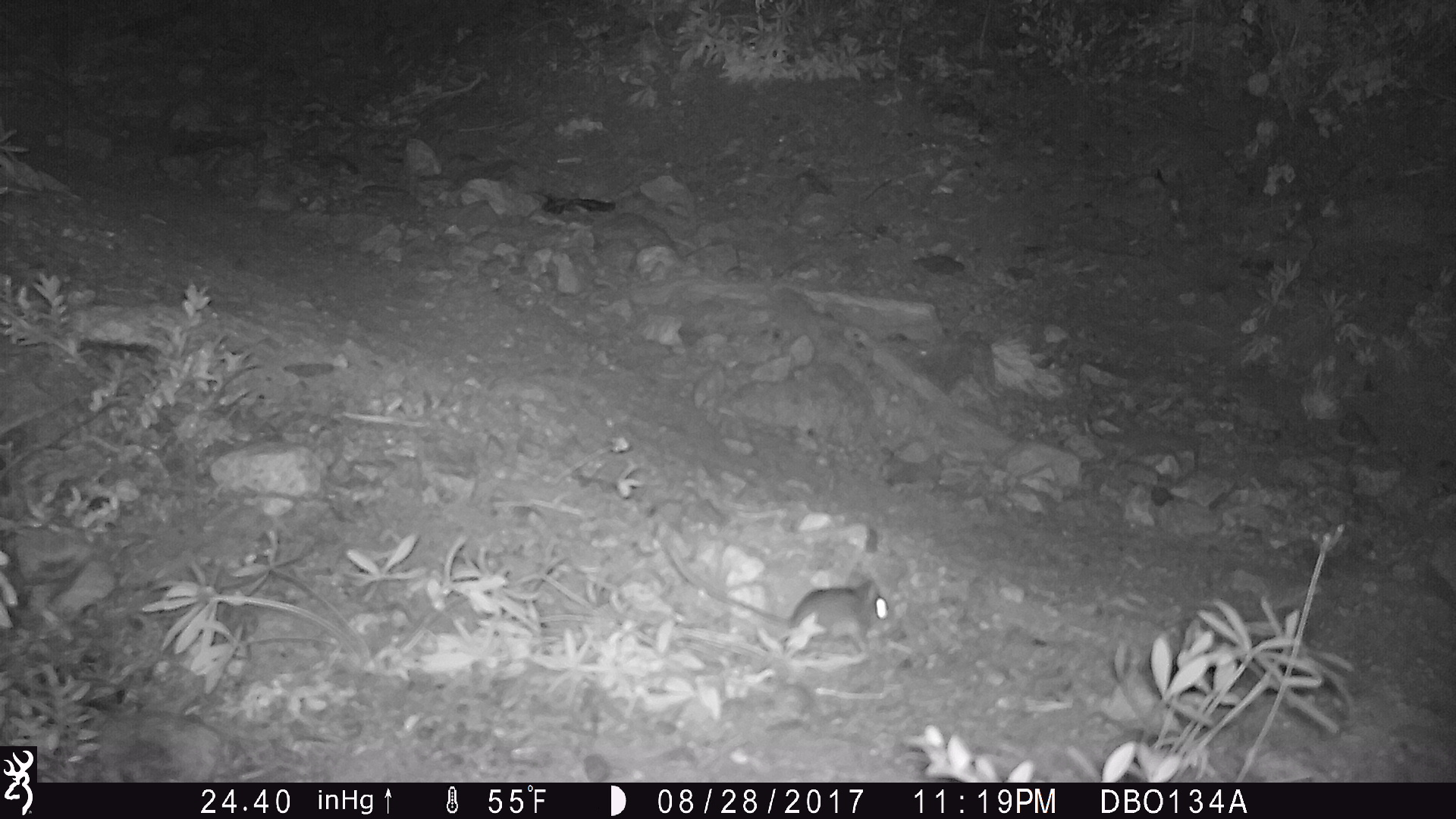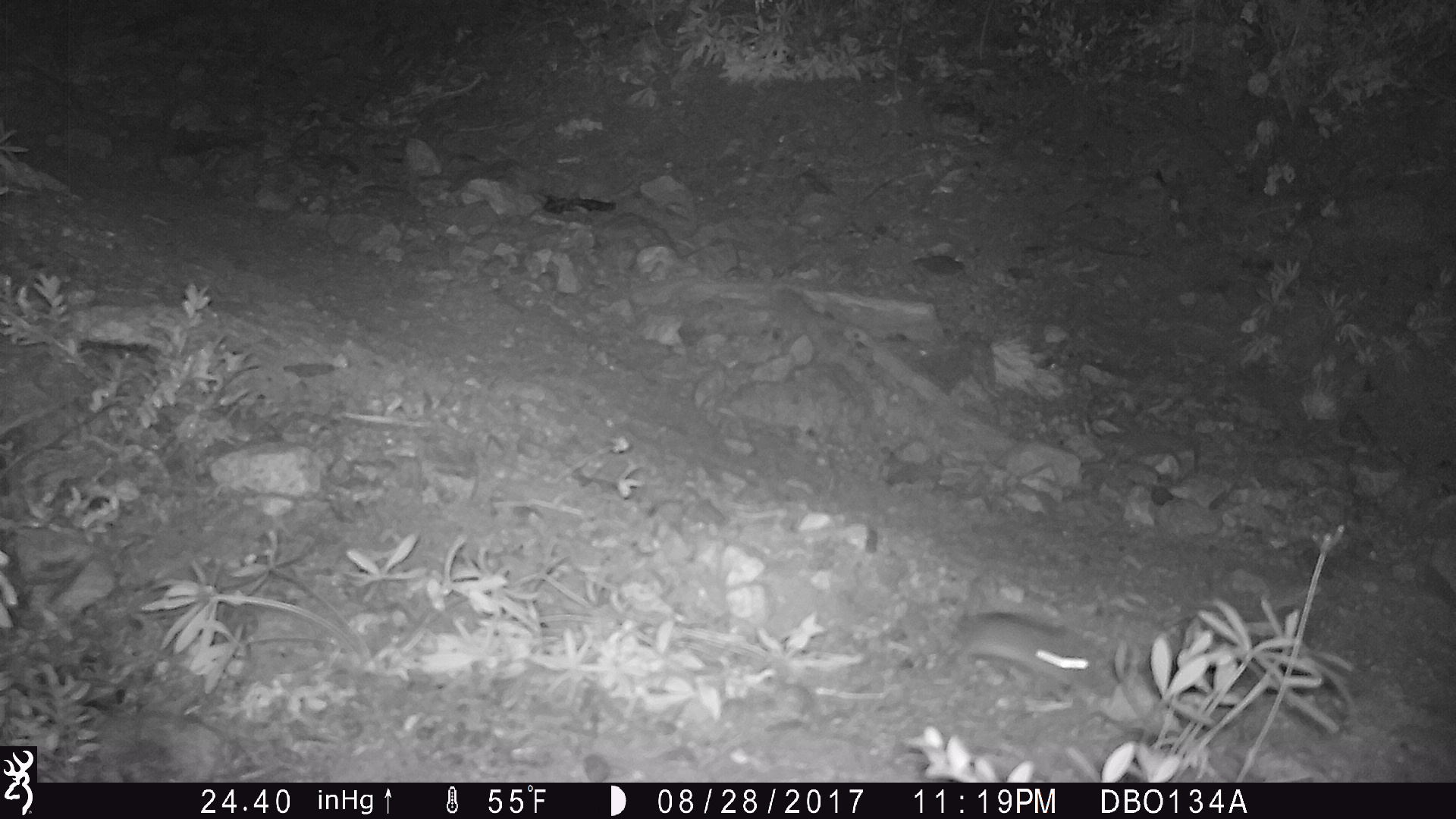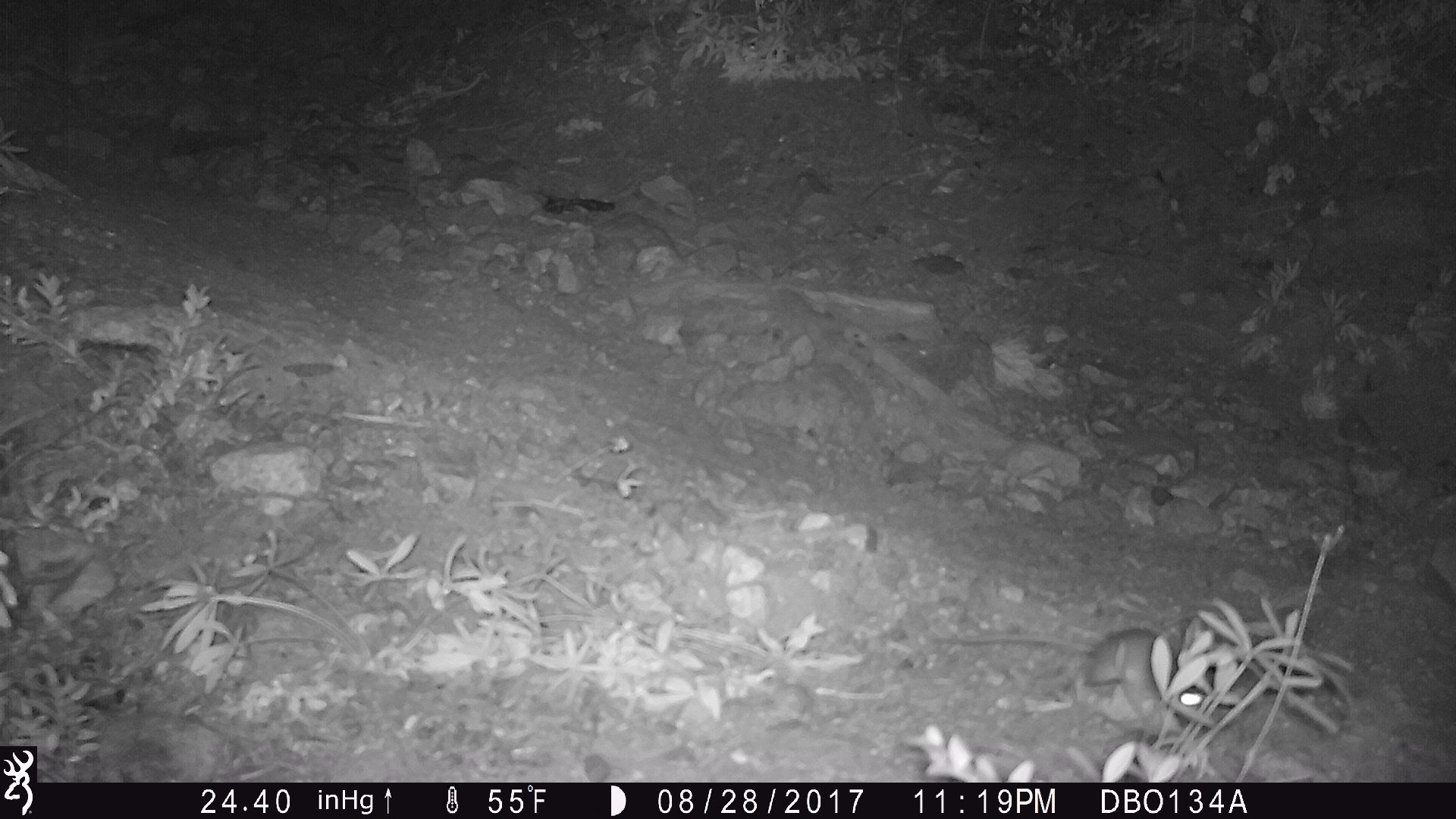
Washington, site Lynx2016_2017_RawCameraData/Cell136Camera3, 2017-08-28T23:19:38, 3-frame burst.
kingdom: Animalia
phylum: Chordata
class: Mammalia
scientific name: Mammalia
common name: small mammal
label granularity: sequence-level